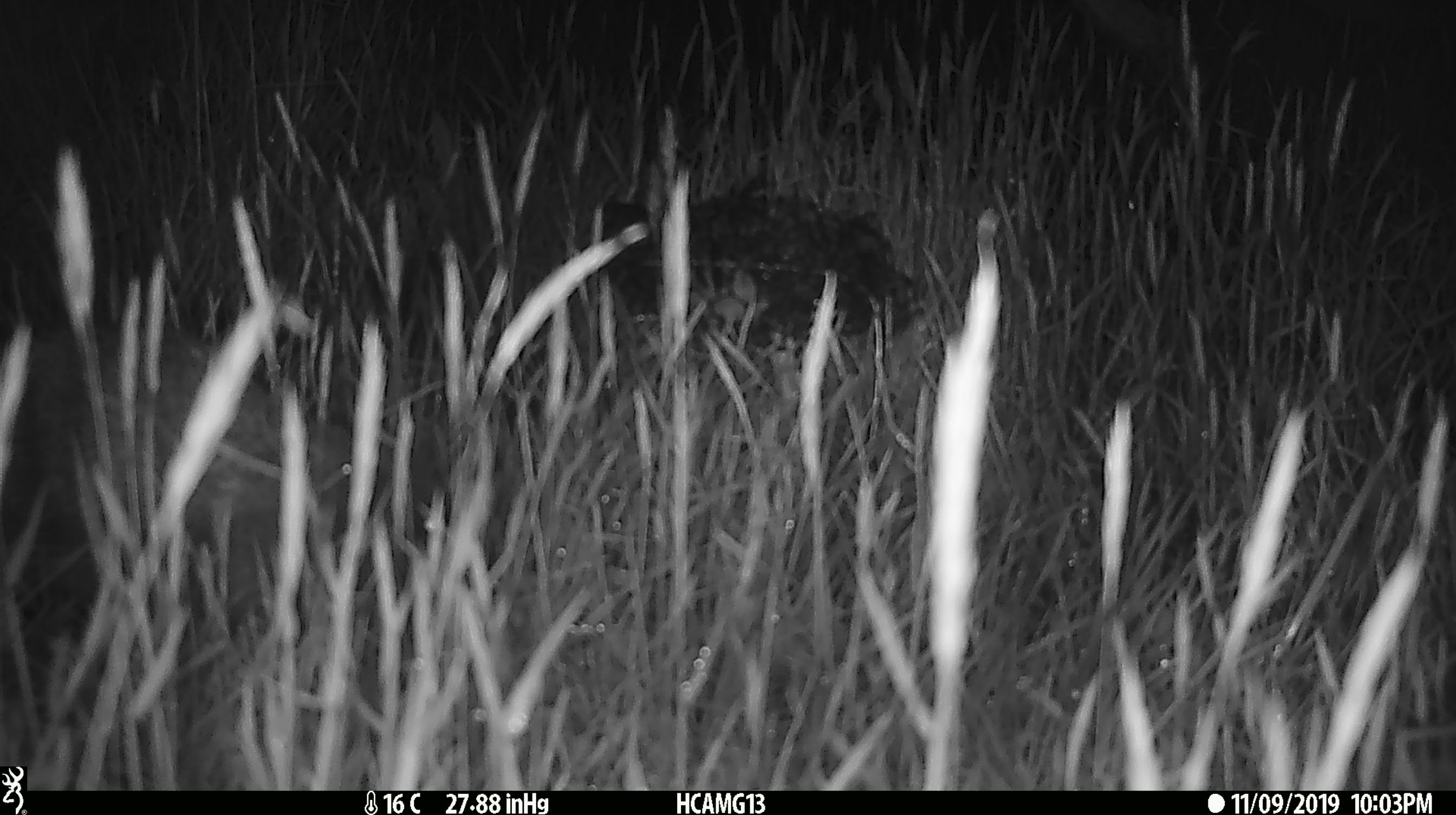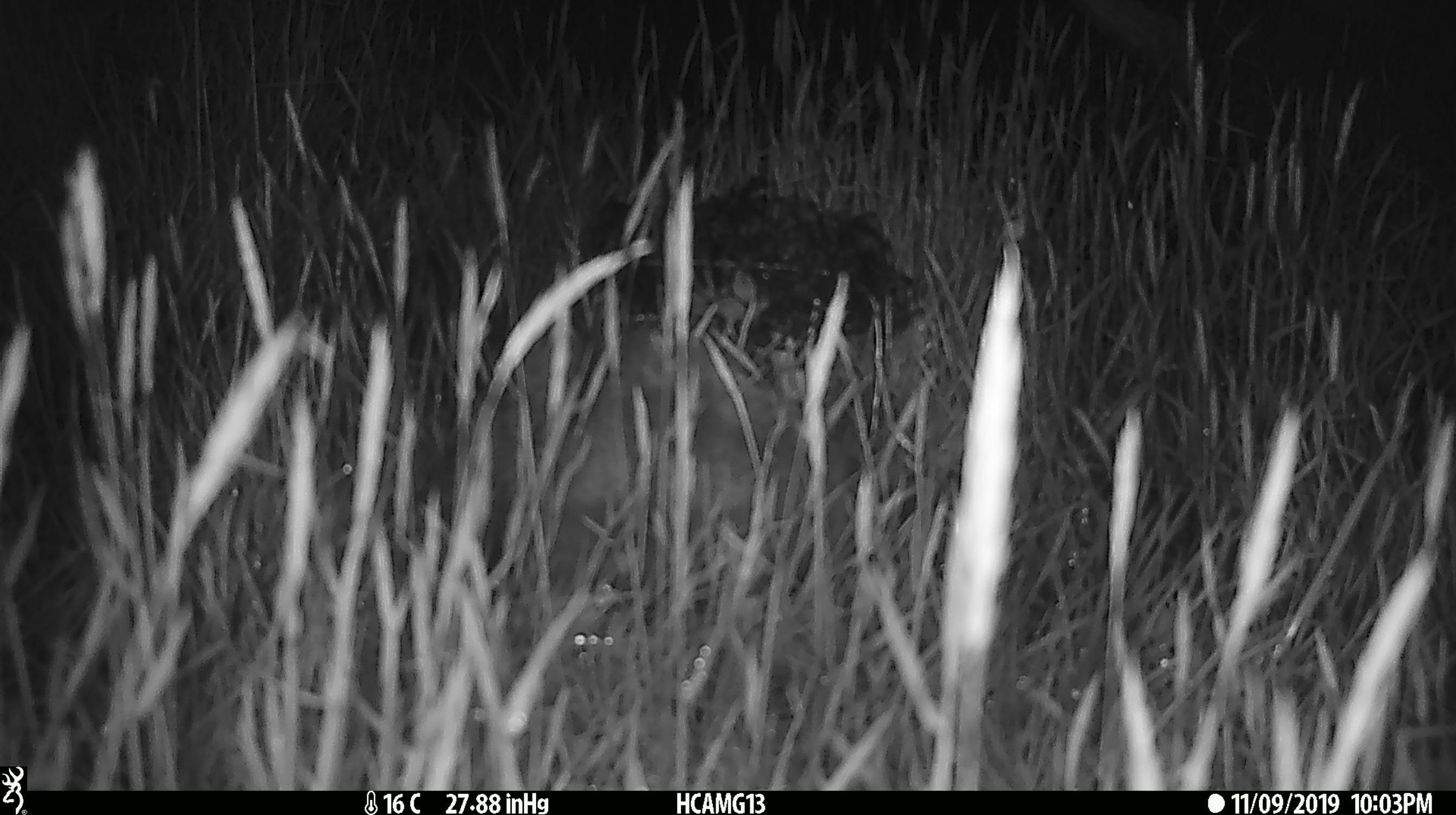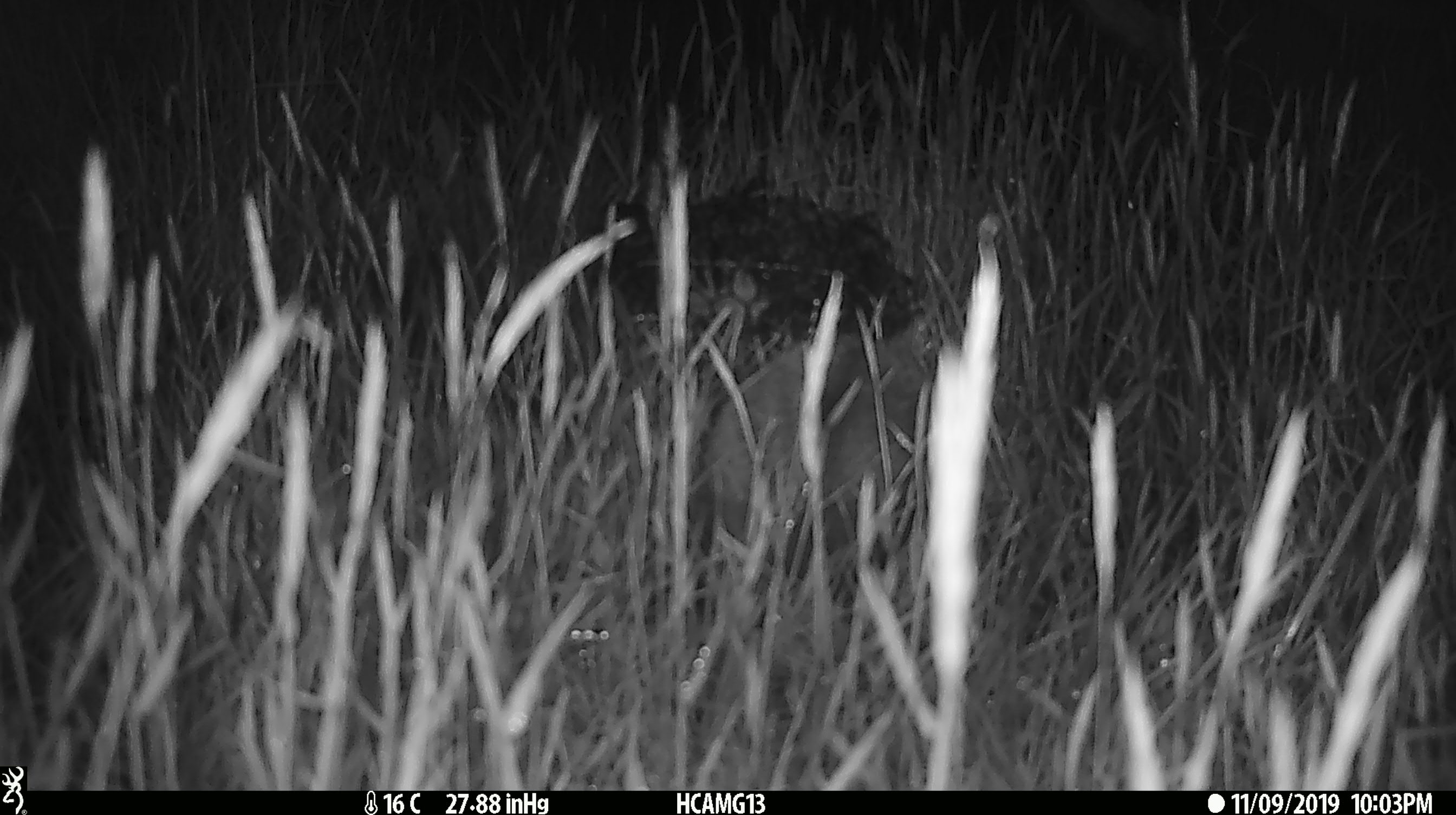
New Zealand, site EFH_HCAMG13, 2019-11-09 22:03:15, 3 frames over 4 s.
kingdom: Animalia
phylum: Chordata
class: Mammalia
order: Eulipotyphla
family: Erinaceidae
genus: Erinaceus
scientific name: Erinaceus europaeus europaeus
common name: european hedgehog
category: hedgehog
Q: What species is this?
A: Hedgehog (european hedgehog) (Erinaceus europaeus europaeus).